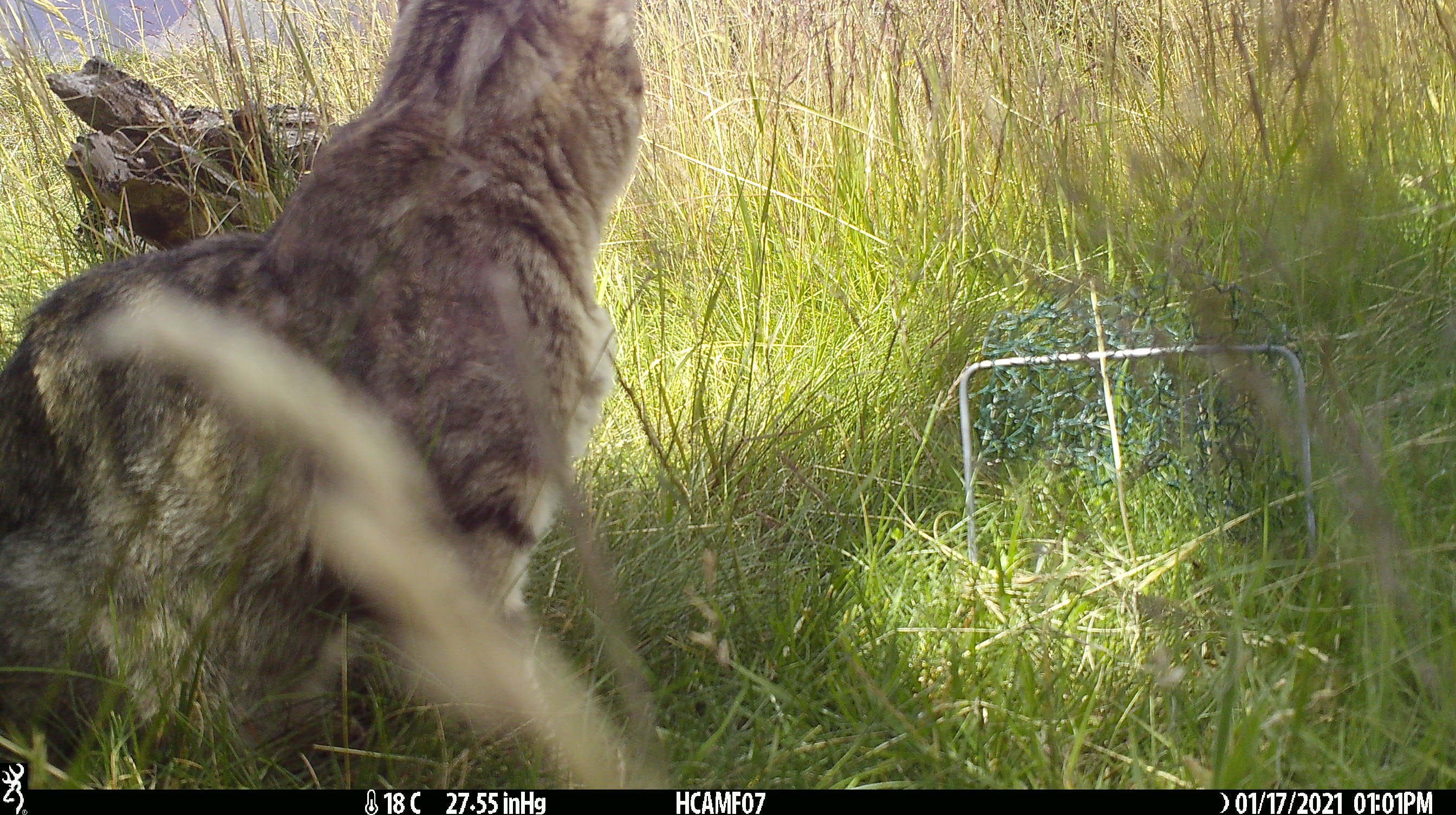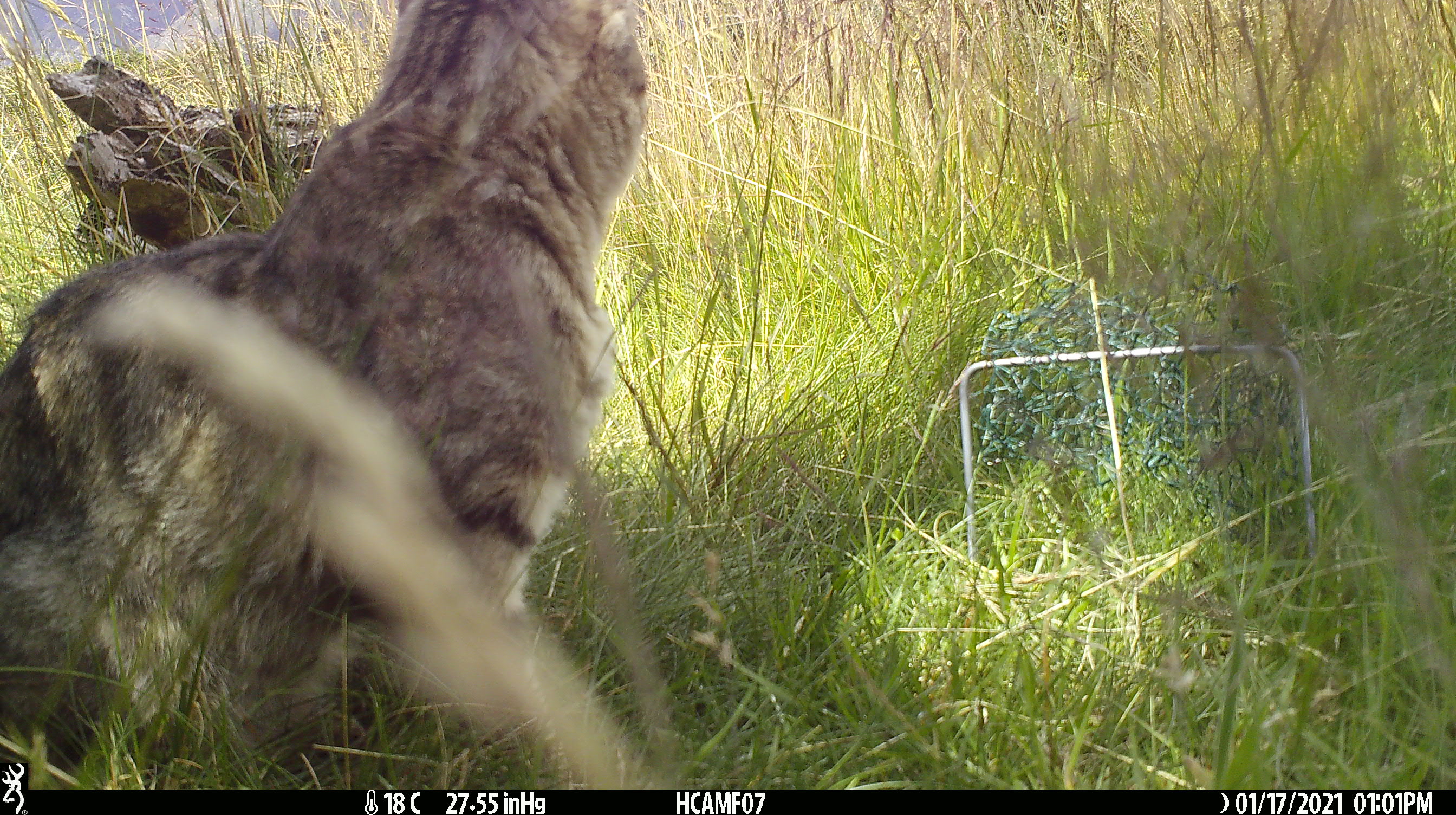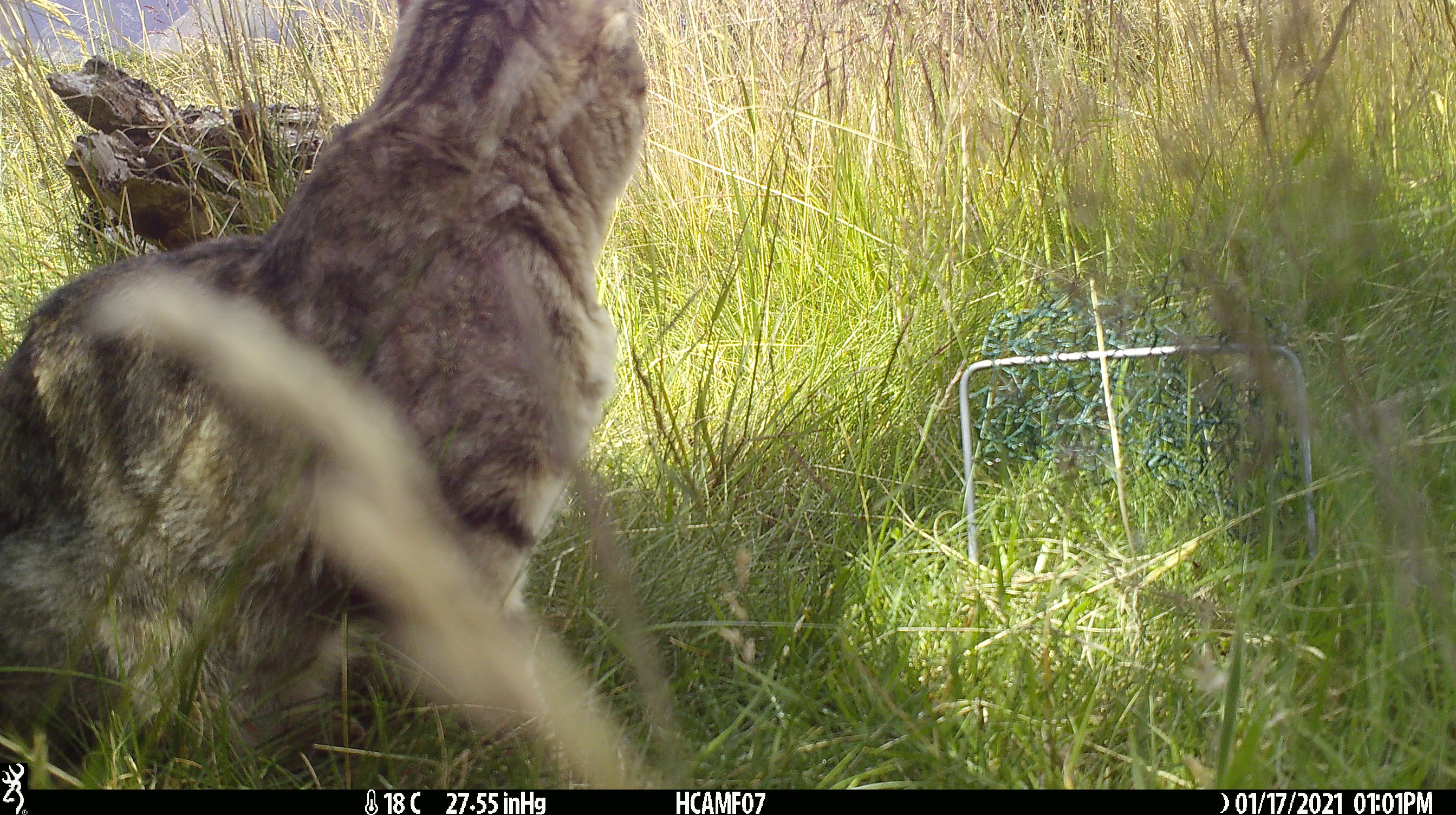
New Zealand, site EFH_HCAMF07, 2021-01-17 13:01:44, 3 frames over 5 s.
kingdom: Animalia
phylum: Chordata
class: Mammalia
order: Carnivora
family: Felidae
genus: Felis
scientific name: Felis catus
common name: domestic cat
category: cat